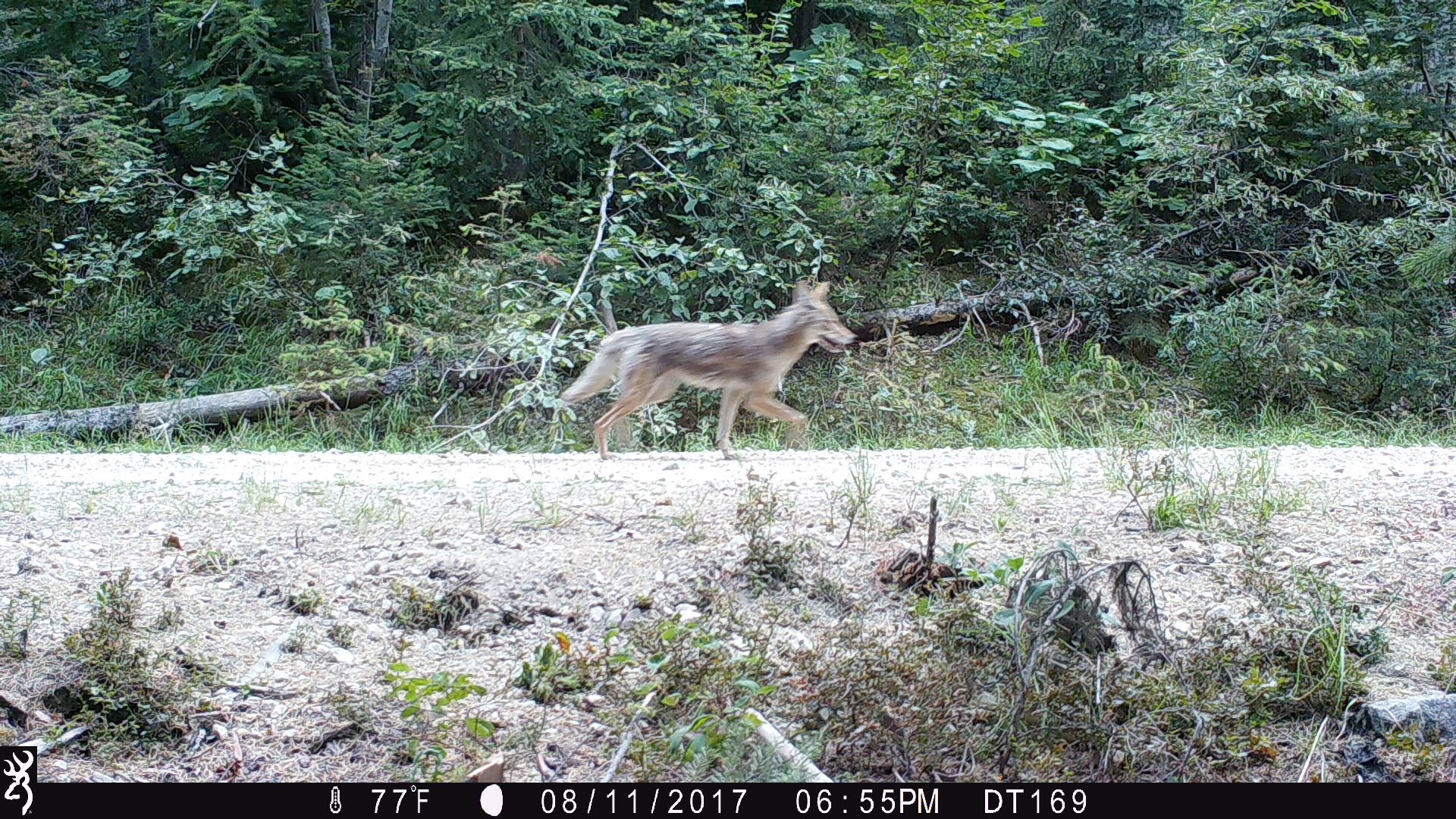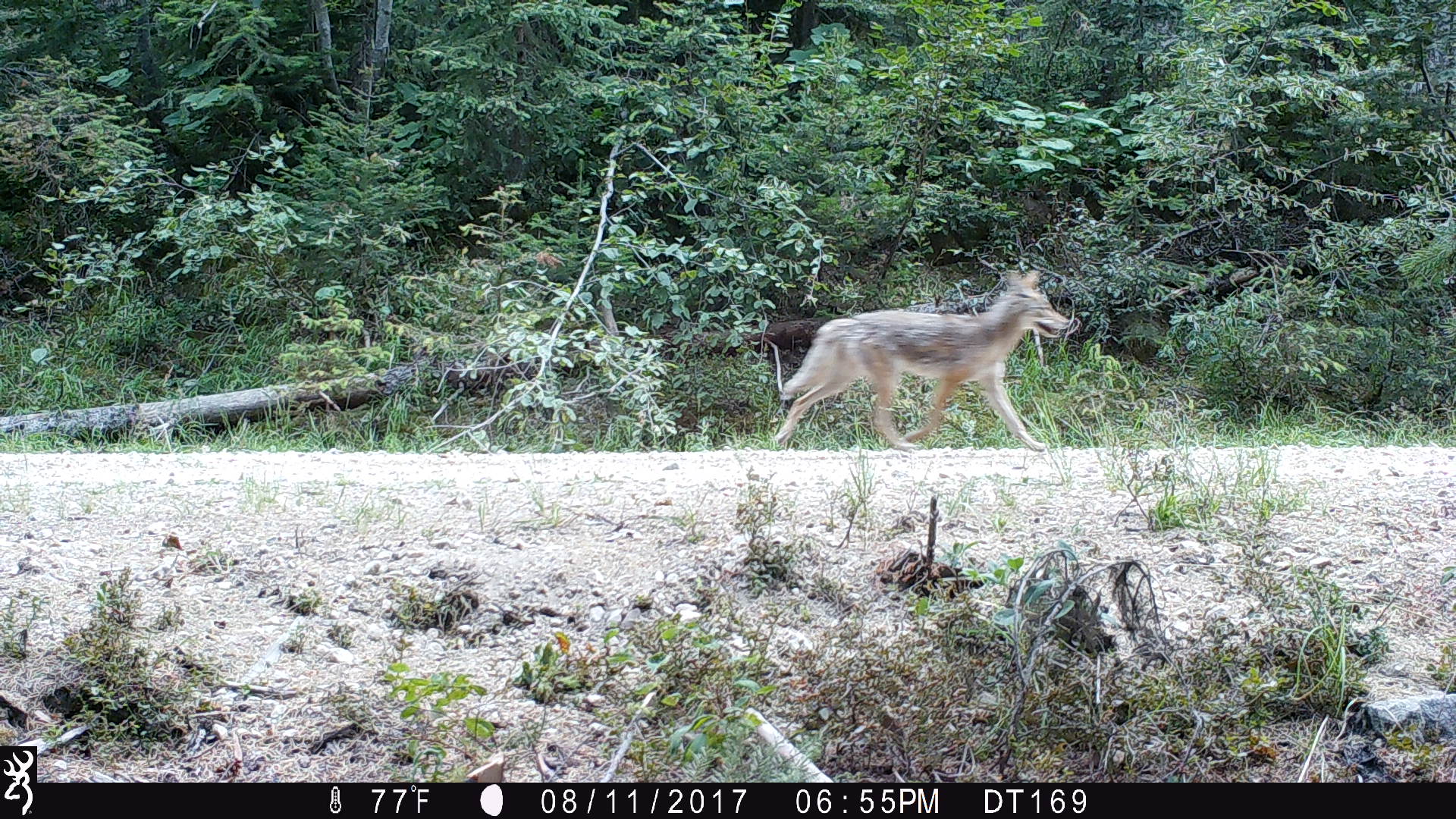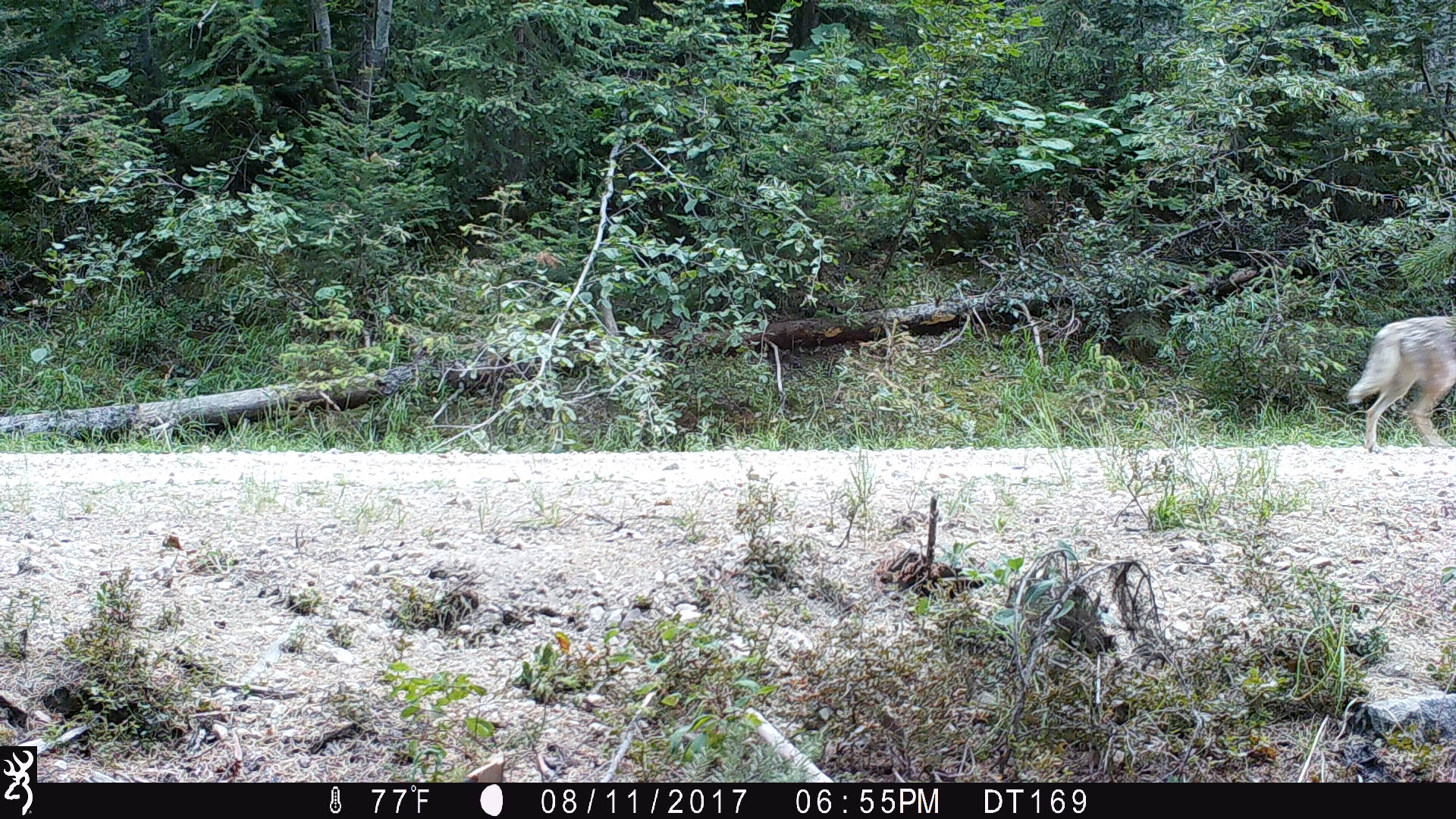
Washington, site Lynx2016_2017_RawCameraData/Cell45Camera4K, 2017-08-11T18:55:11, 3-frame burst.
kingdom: Animalia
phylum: Chordata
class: Mammalia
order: Carnivora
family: Canidae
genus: Canis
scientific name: Canis latrans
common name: coyote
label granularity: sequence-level